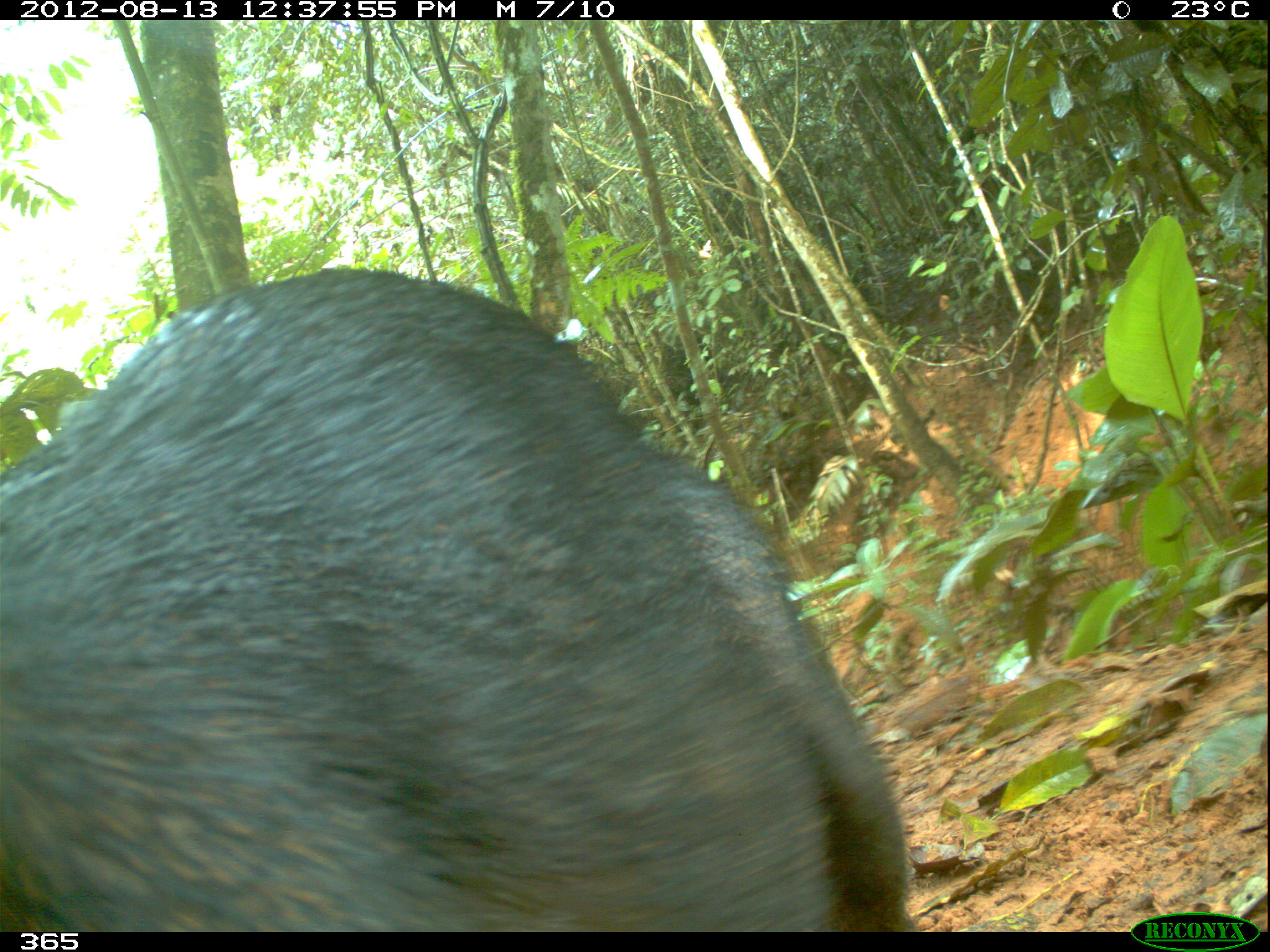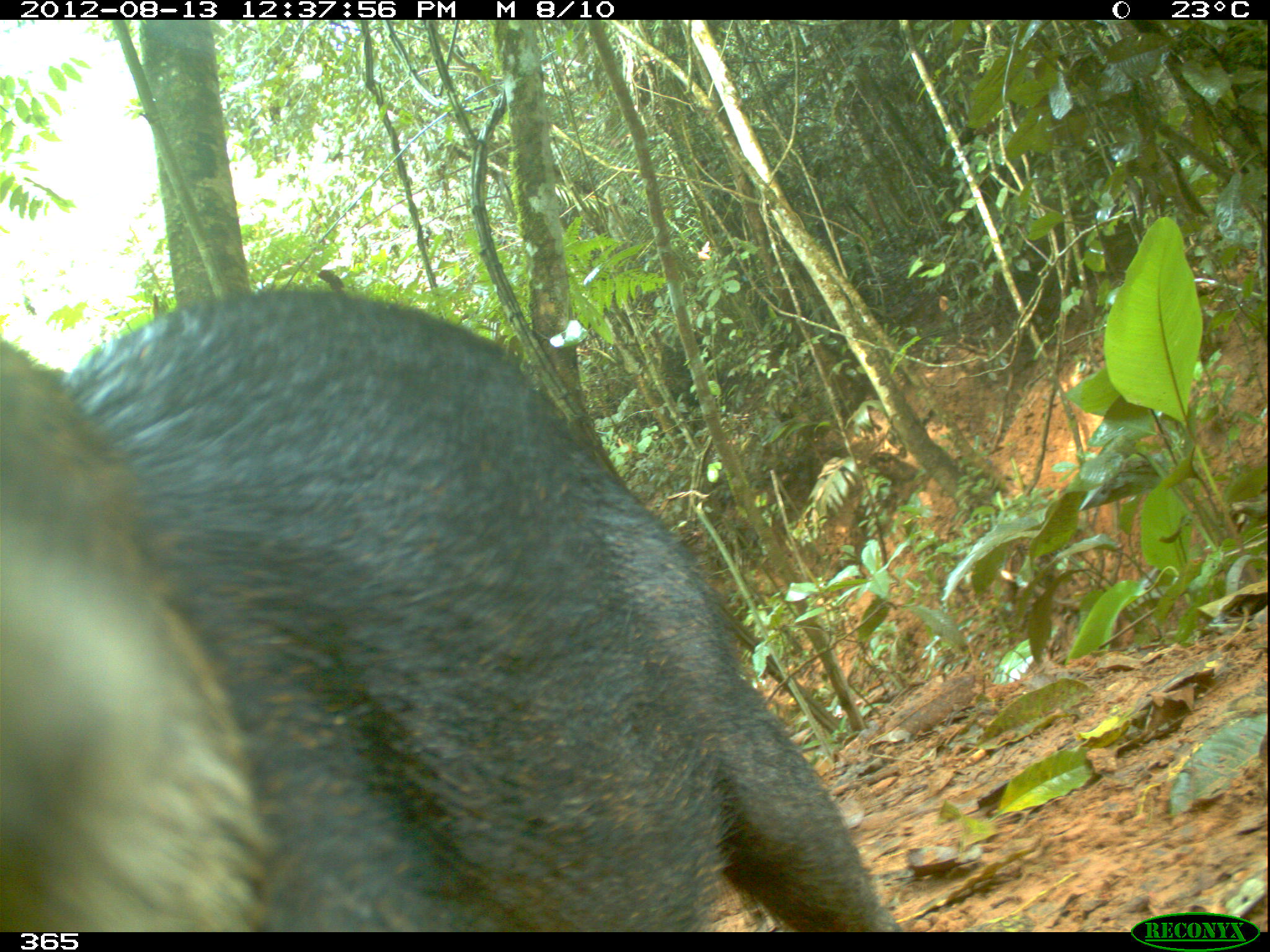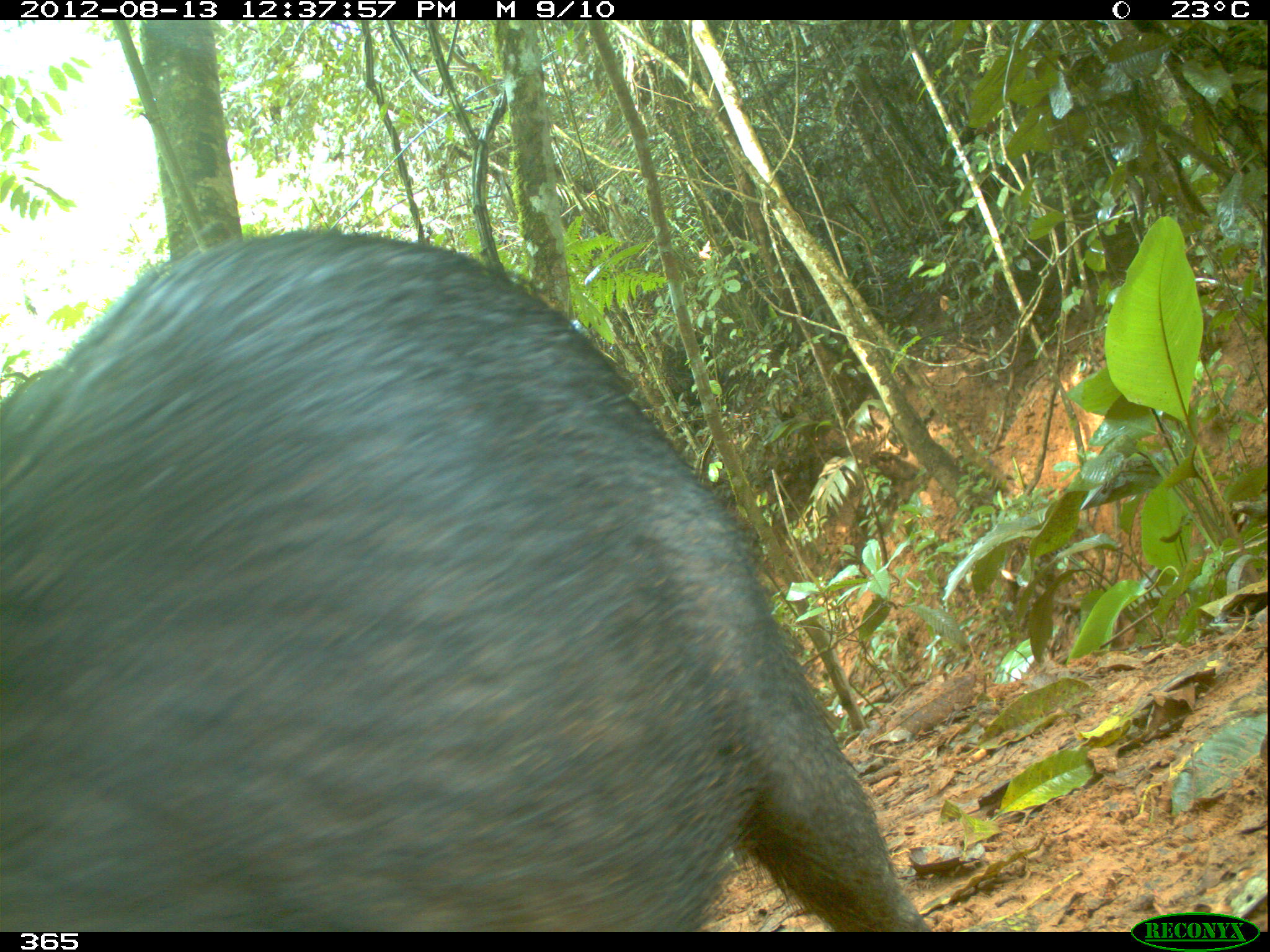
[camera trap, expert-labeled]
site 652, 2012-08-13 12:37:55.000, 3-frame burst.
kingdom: Animalia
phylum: Chordata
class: Mammalia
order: Artiodactyla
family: Tayassuidae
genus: Tayassu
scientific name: Tayassu pecari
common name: white-lipped peccary